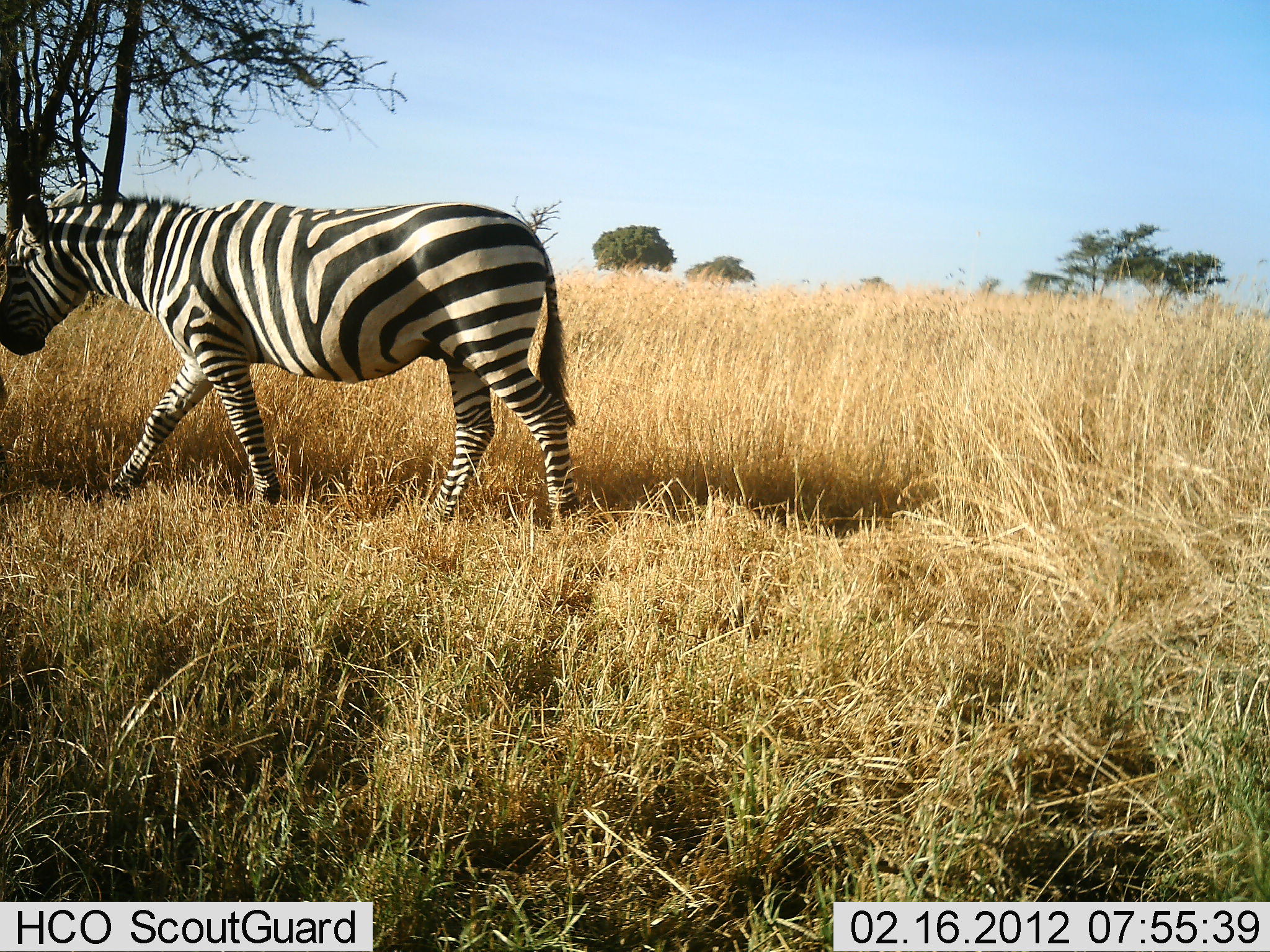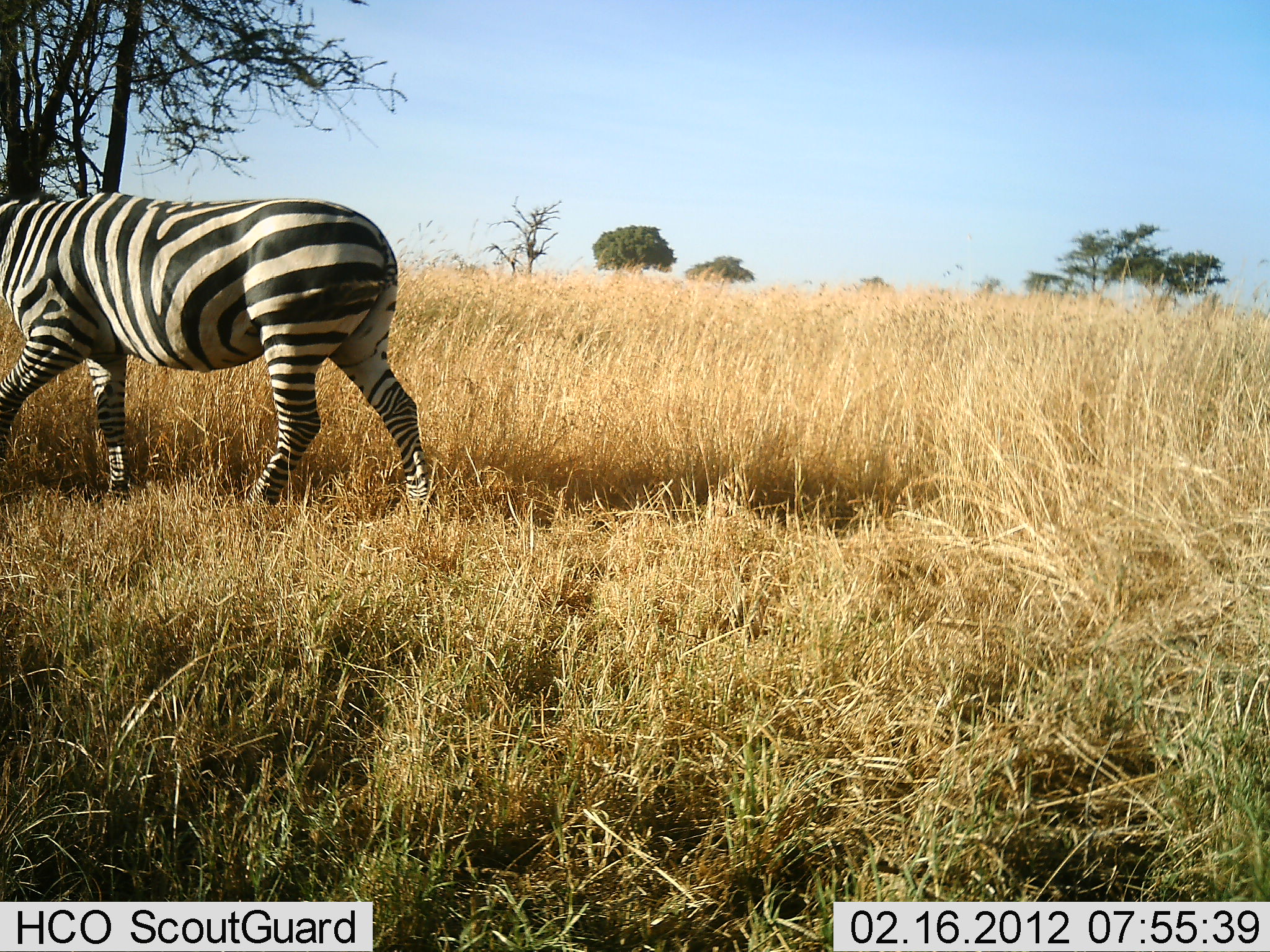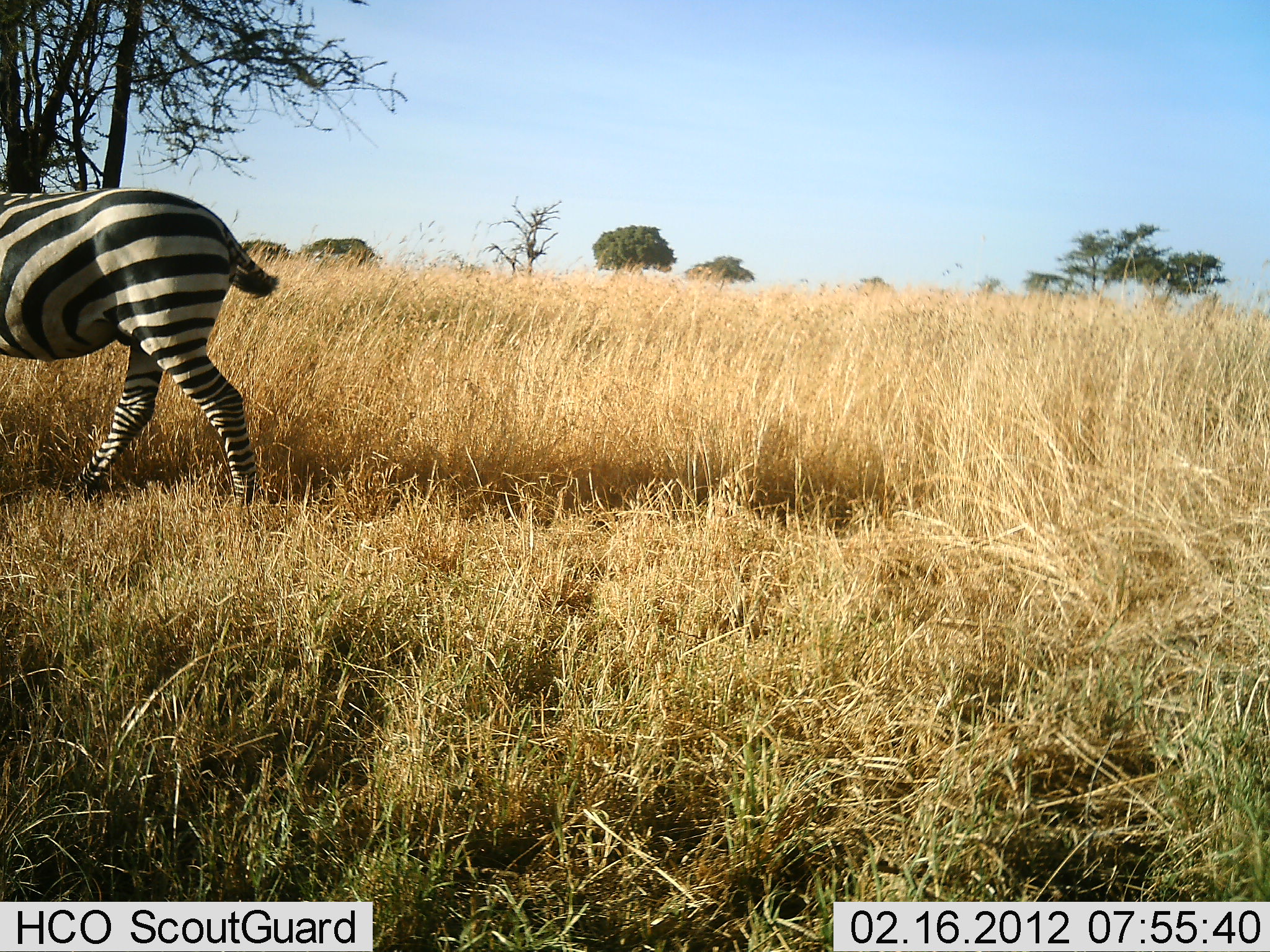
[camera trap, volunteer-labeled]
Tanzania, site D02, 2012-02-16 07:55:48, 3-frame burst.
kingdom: Animalia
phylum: Chordata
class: Mammalia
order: Perissodactyla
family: Equidae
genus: Equus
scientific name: Equus quagga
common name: plains zebra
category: zebra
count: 1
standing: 6%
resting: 0%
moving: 94%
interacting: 0%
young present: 0%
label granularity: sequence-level